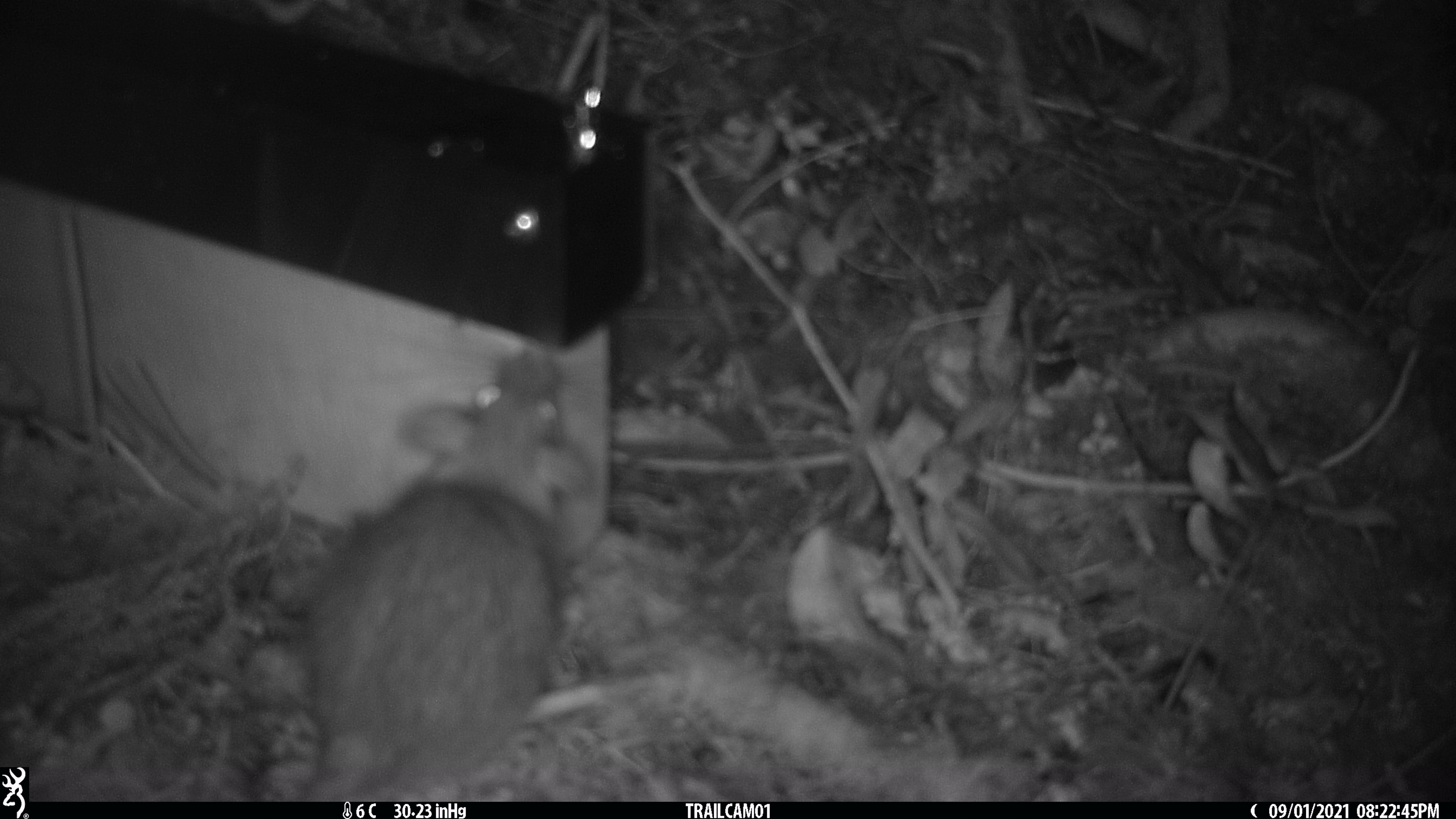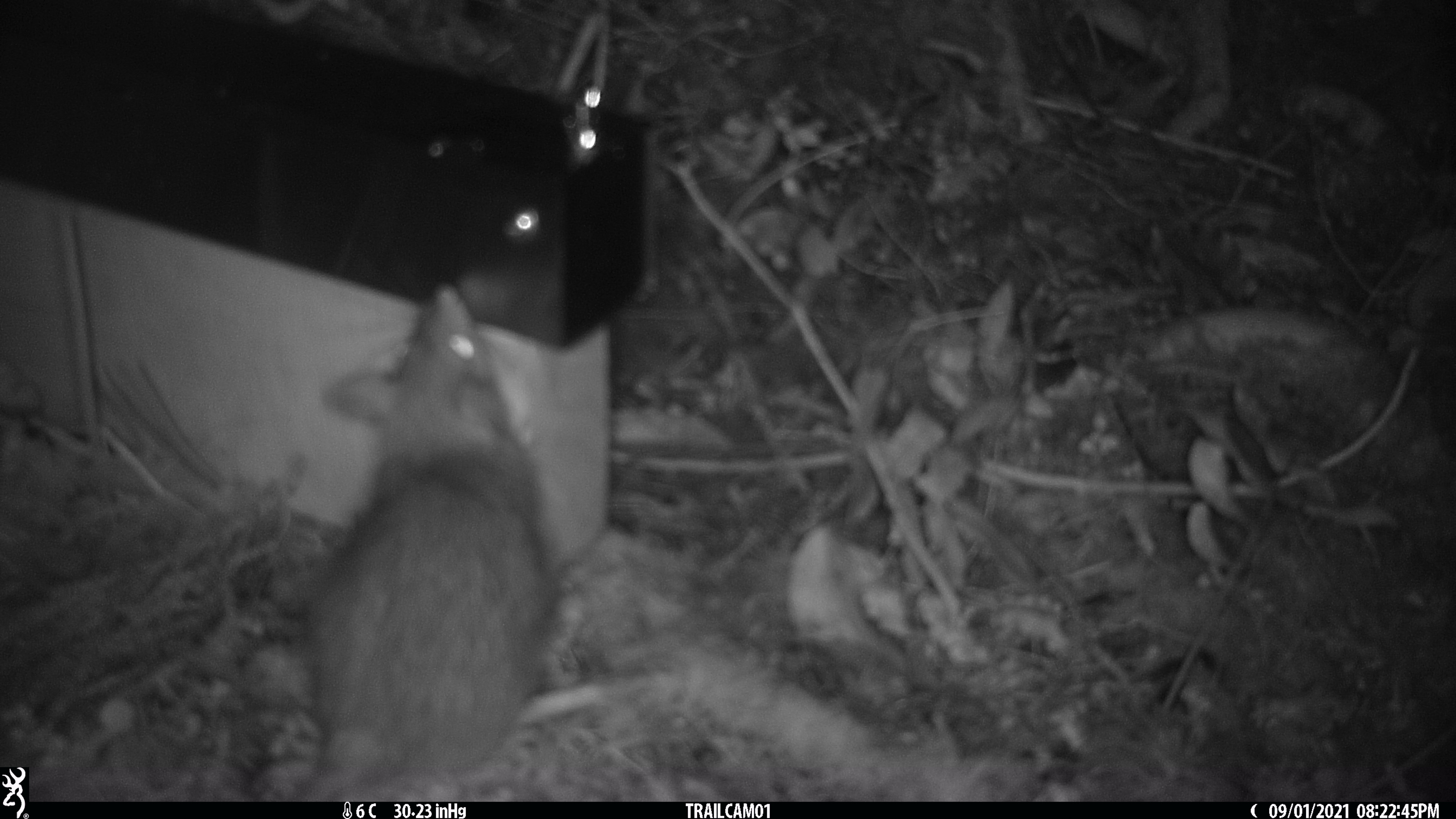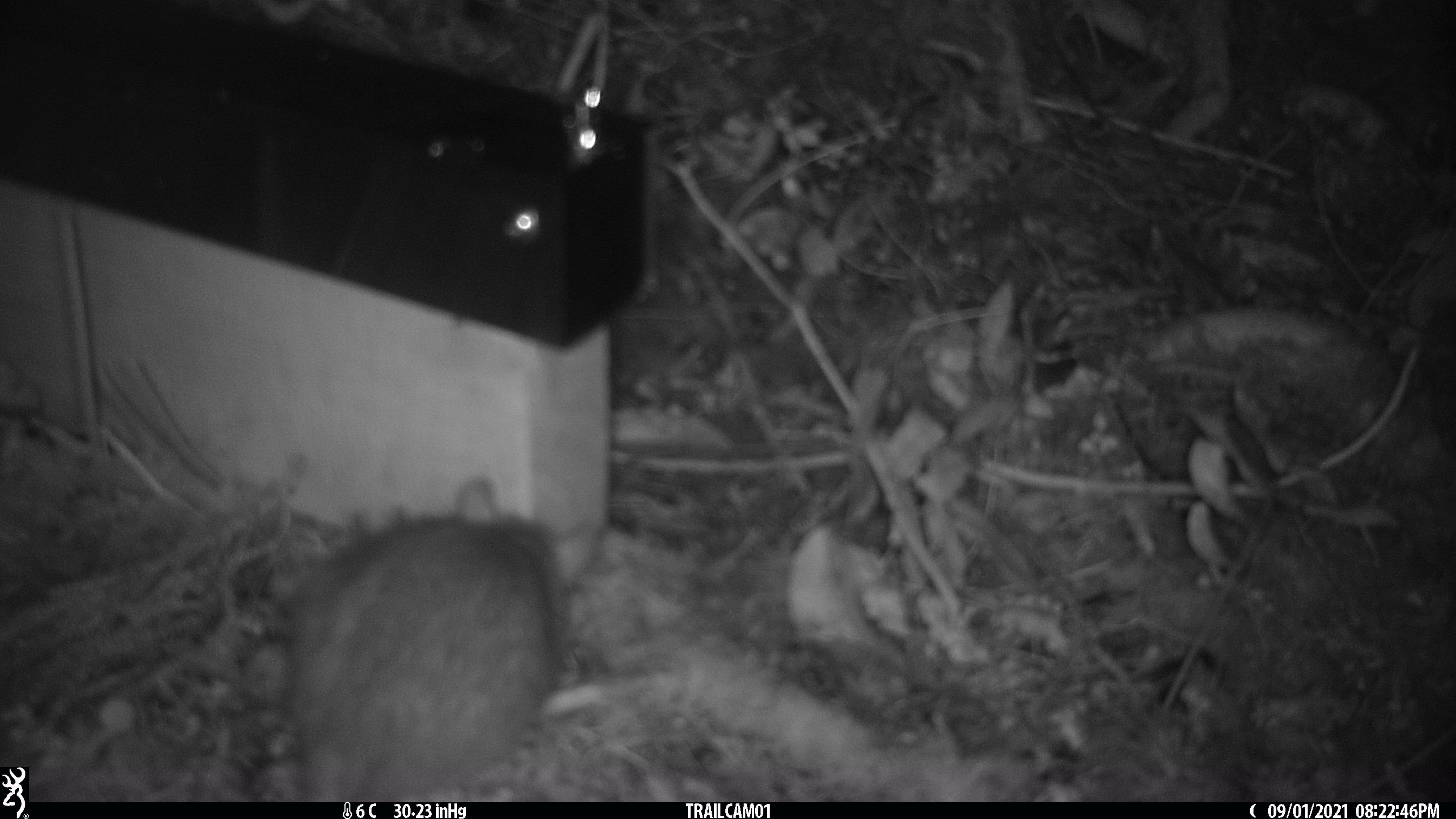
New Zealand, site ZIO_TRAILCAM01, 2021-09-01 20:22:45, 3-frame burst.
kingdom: Animalia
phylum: Chordata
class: Mammalia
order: Rodentia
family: Muridae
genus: Rattus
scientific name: Rattus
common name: rat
Rat (Rattus).